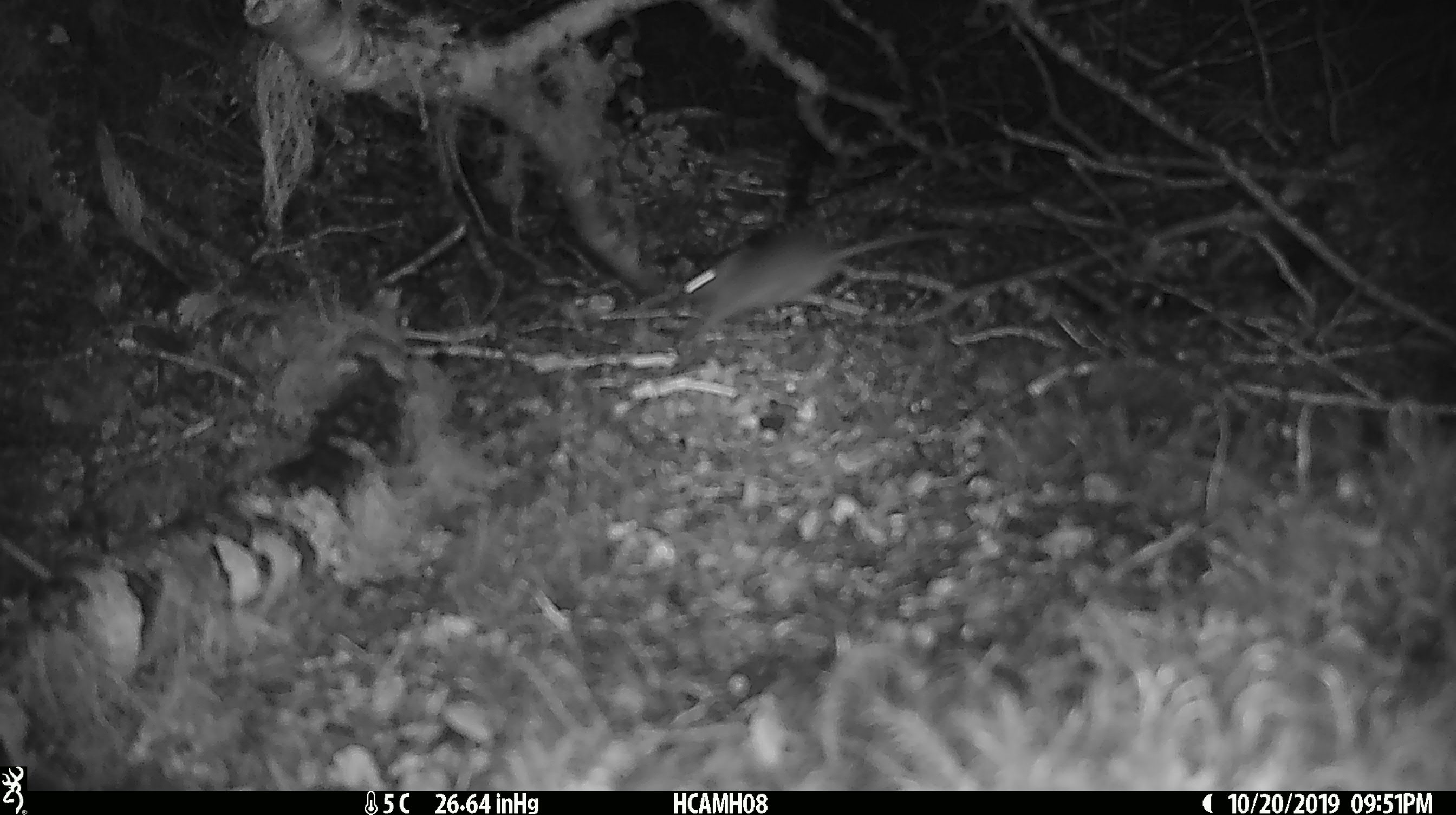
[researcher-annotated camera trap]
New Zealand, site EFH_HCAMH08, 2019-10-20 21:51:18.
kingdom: Animalia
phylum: Chordata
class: Mammalia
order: Rodentia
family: Muridae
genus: Mus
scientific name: Mus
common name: mouse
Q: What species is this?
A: Mouse (Mus).